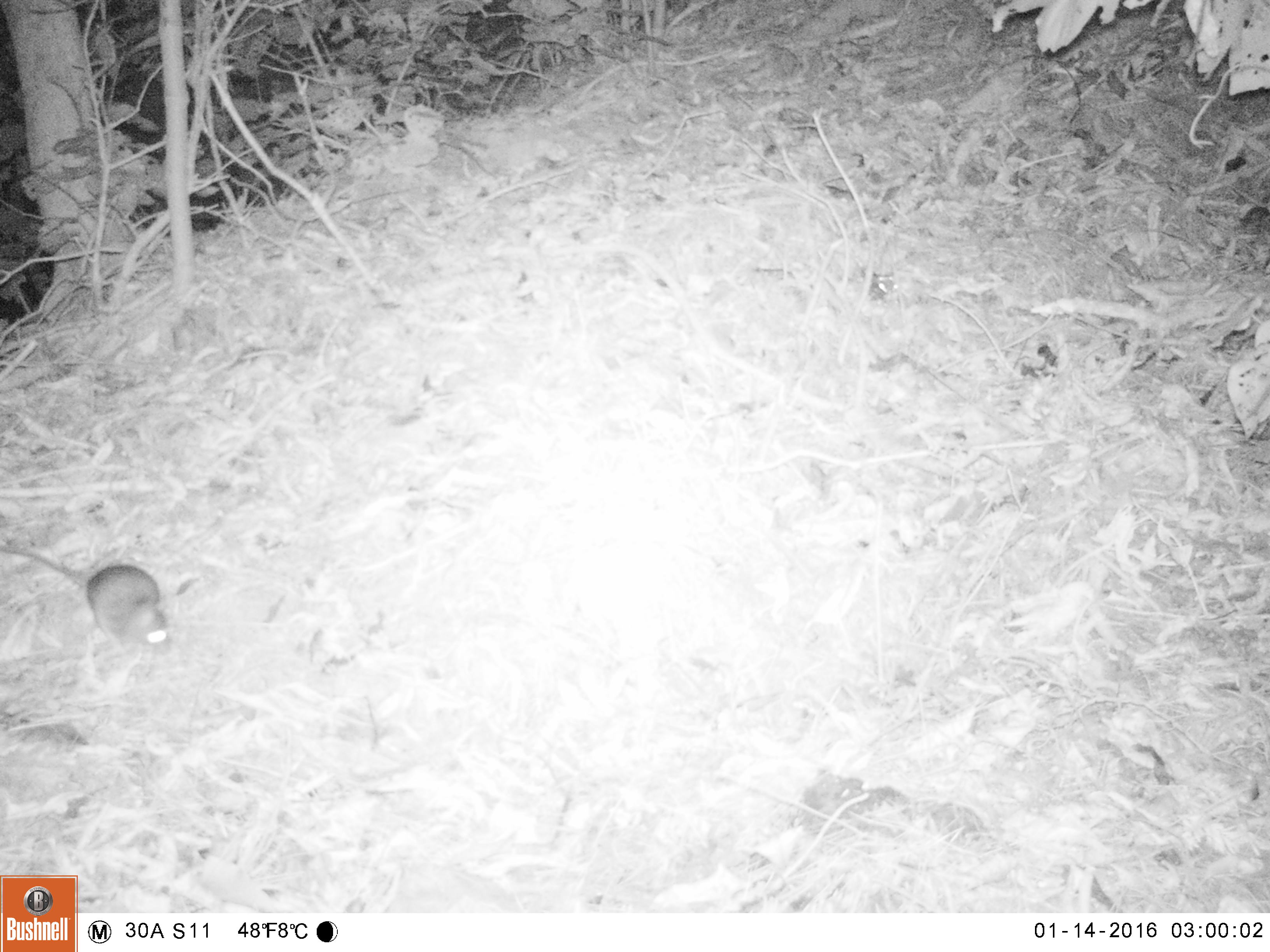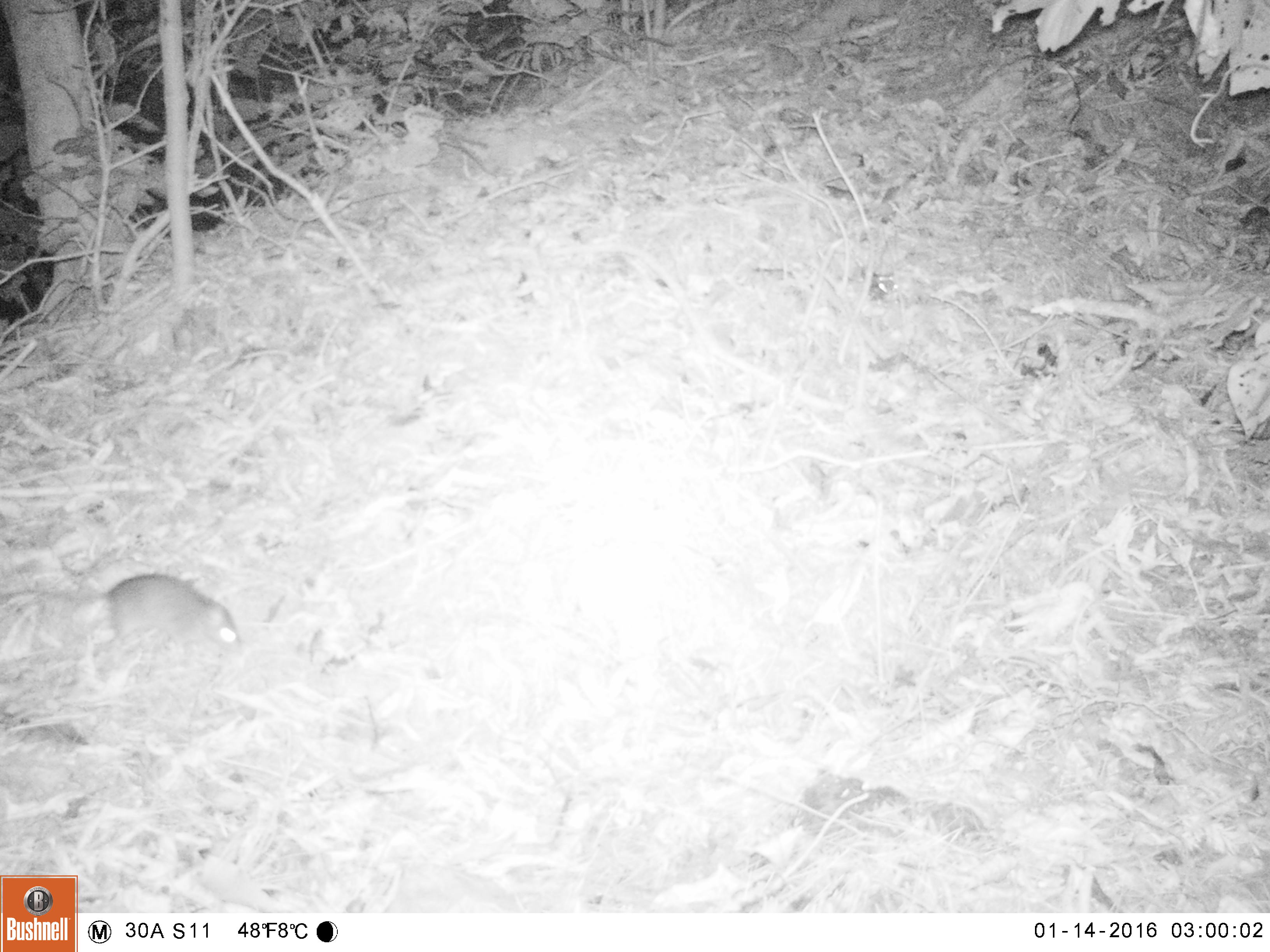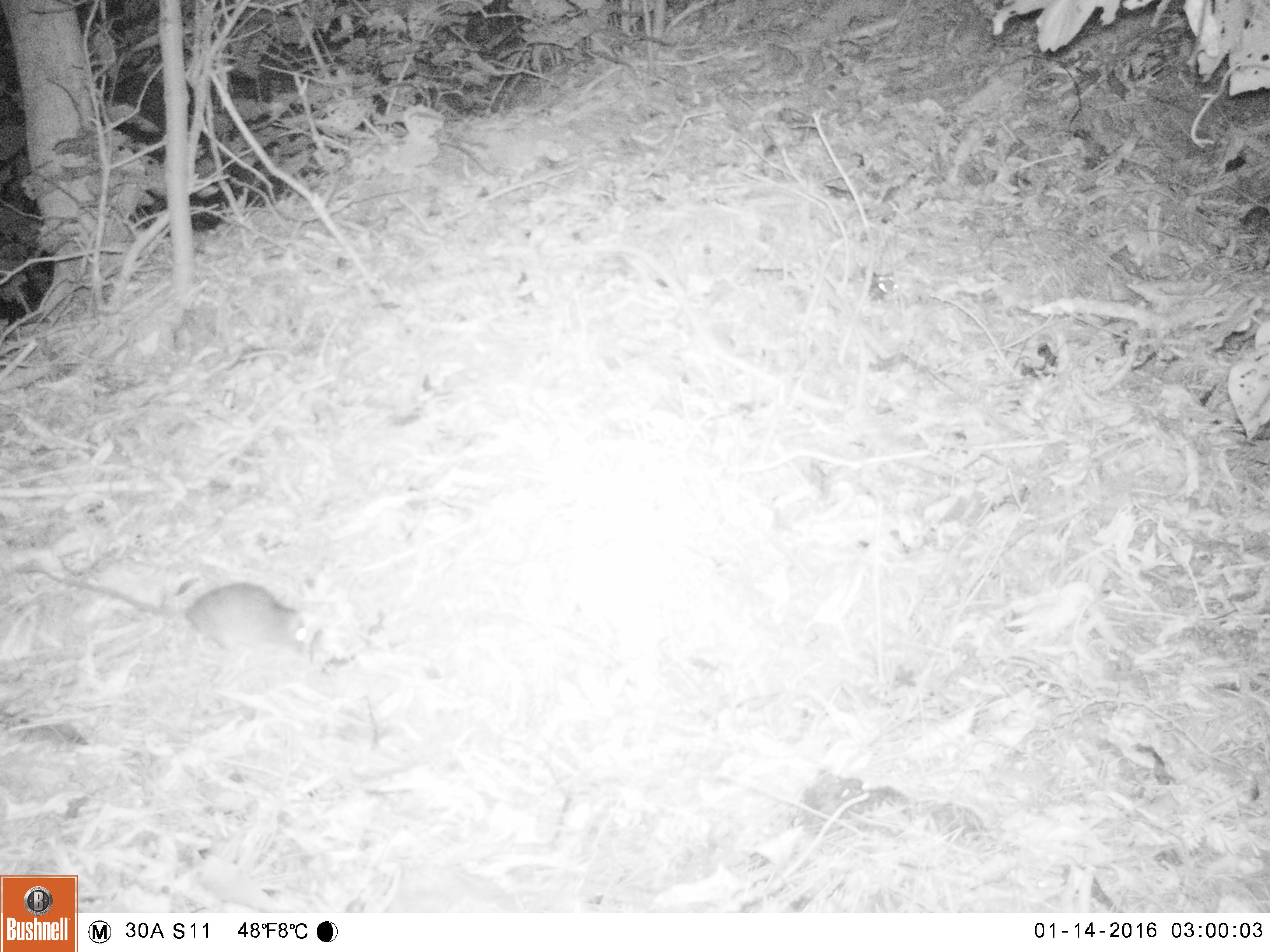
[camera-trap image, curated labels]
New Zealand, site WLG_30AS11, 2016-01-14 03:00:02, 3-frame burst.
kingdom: Animalia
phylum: Chordata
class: Mammalia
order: Rodentia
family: Muridae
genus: Mus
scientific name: Mus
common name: mouse